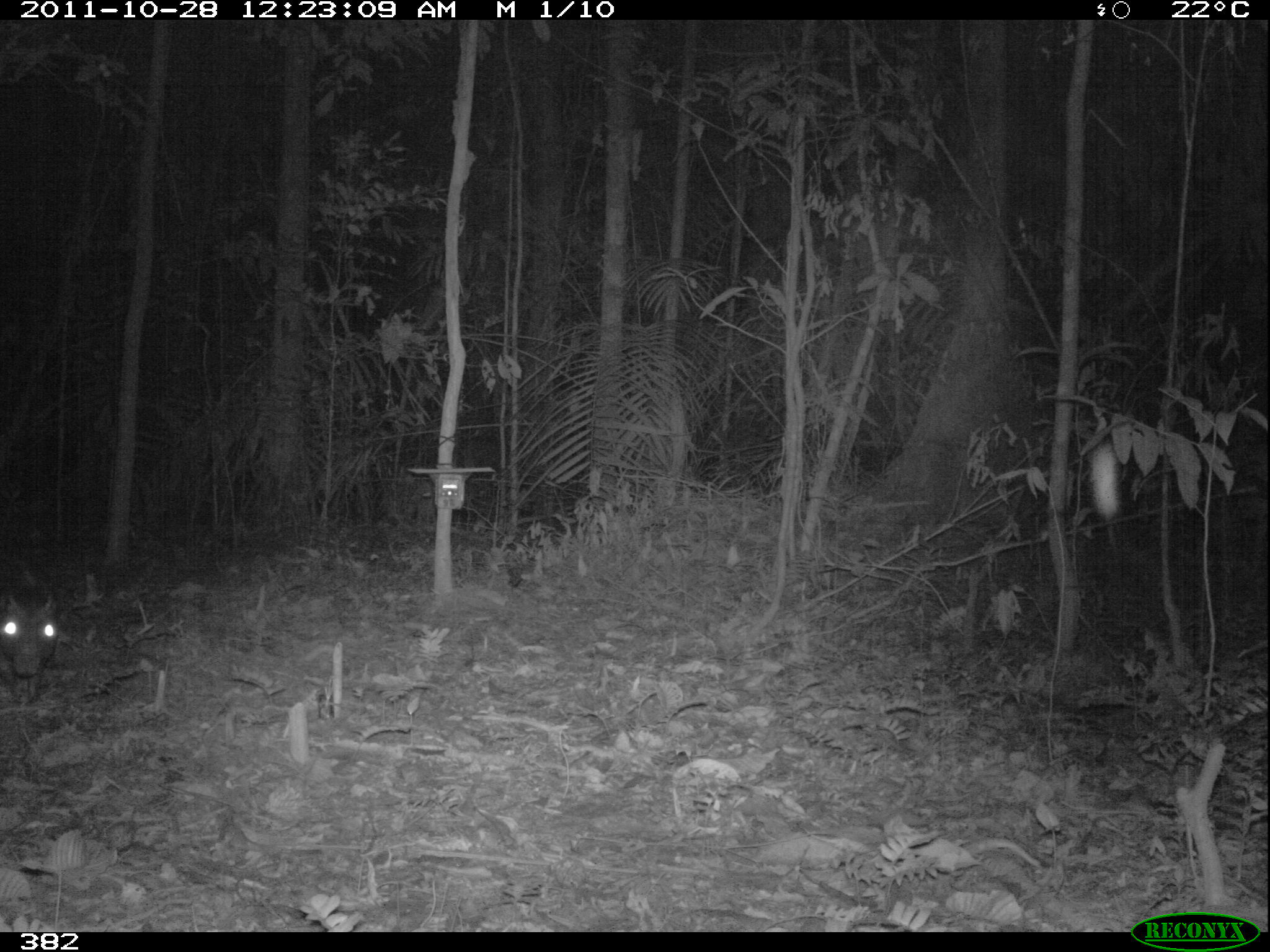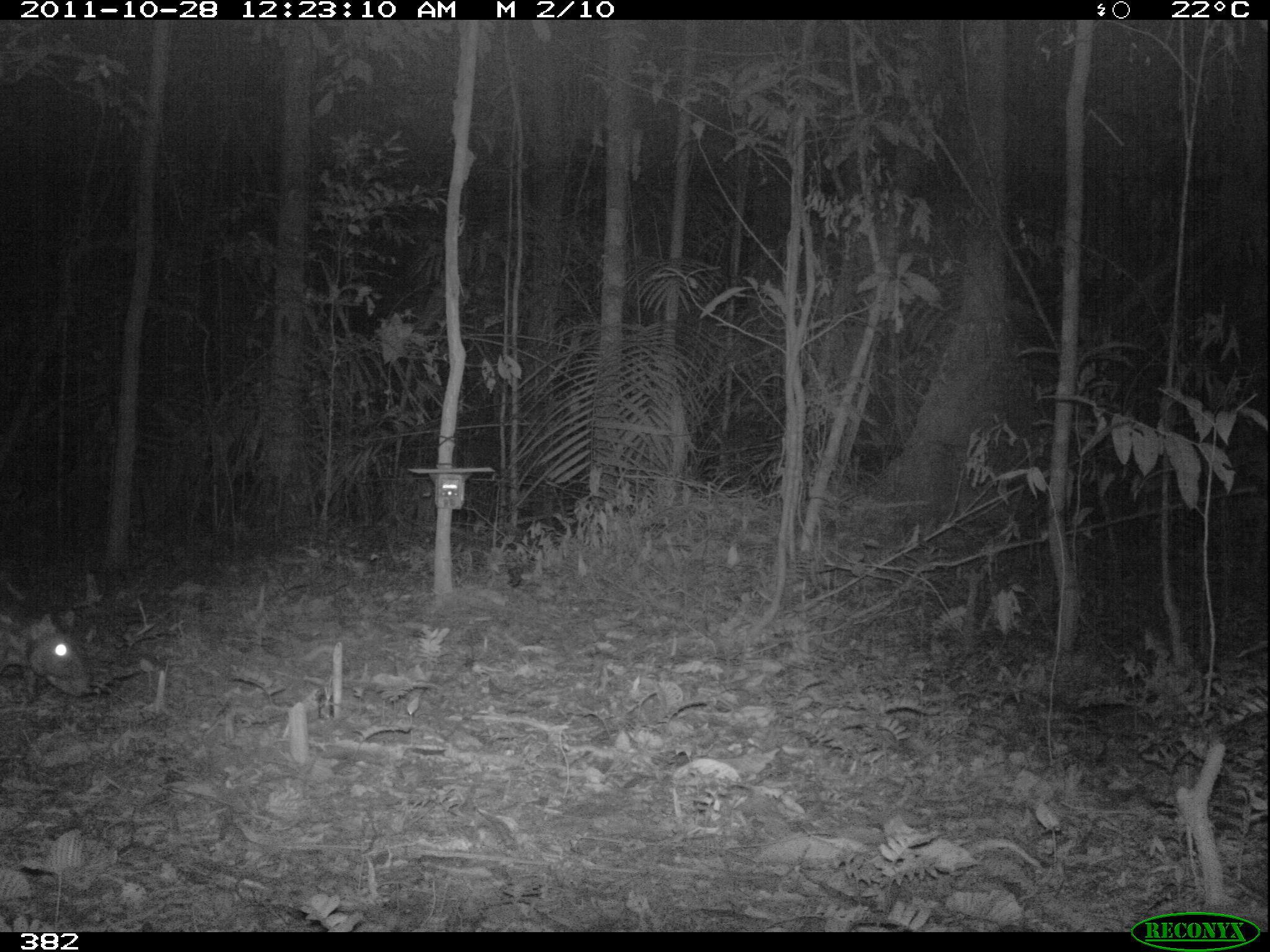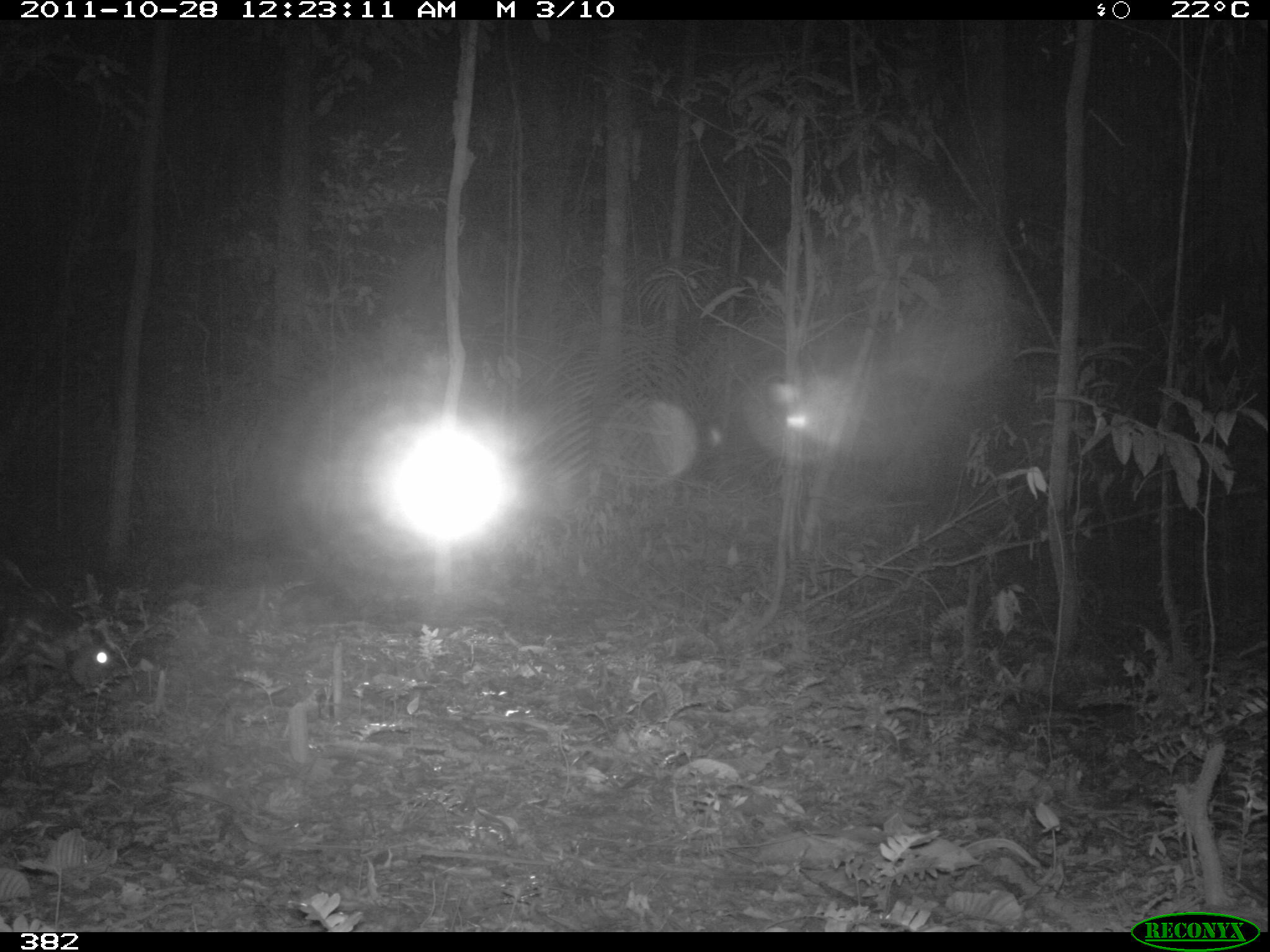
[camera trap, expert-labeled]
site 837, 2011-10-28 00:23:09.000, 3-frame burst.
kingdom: Animalia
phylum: Chordata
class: Mammalia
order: Rodentia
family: Cuniculidae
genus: Cuniculus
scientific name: Cuniculus paca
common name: spotted paca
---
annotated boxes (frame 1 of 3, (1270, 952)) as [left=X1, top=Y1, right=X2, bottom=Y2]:
cuniculus paca: [left=1, top=585, right=61, bottom=706]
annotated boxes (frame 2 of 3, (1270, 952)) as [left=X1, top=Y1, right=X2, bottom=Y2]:
cuniculus paca: [left=2, top=568, right=93, bottom=711]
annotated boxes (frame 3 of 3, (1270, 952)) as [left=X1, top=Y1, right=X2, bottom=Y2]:
cuniculus paca: [left=0, top=555, right=112, bottom=704]